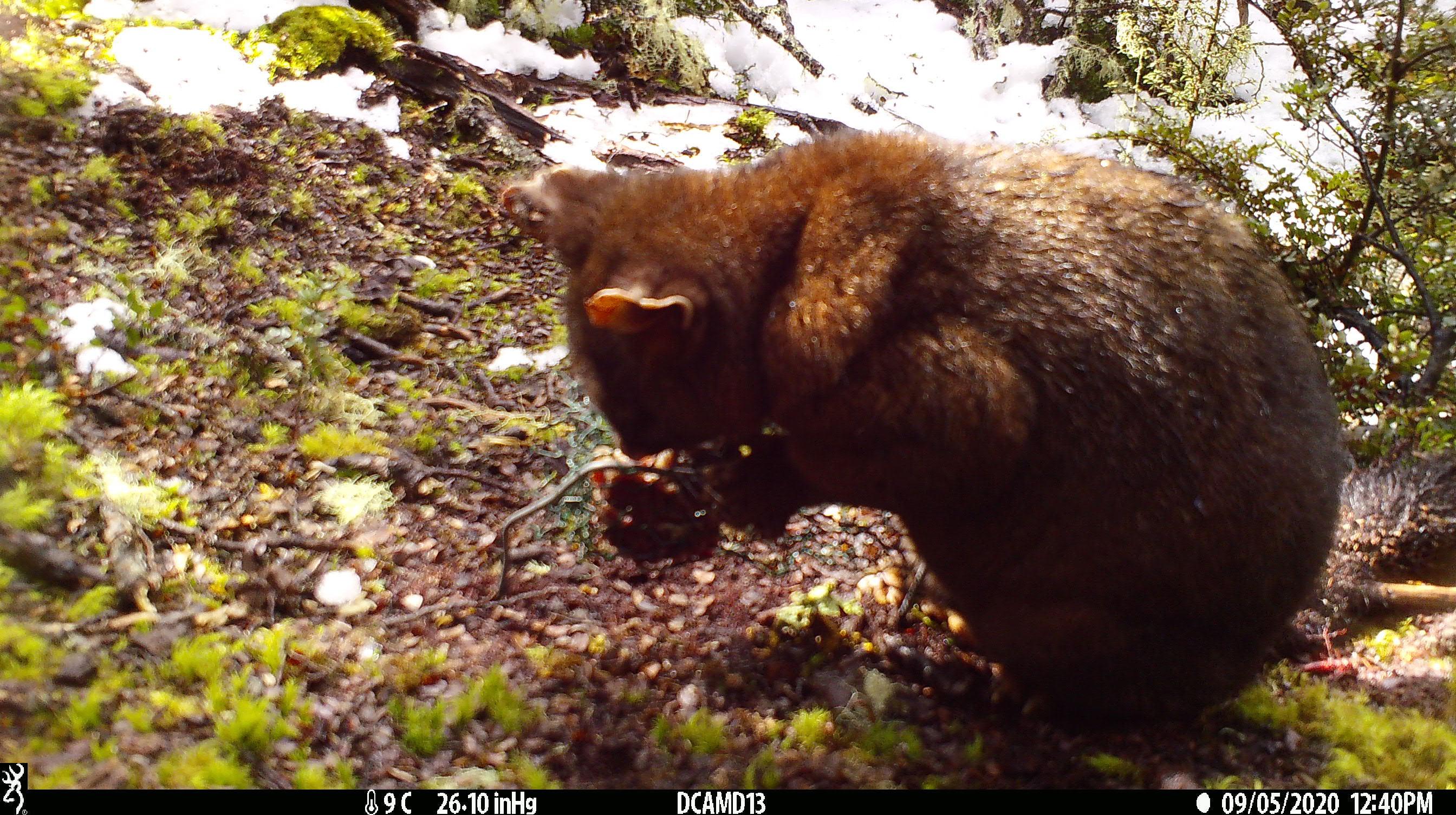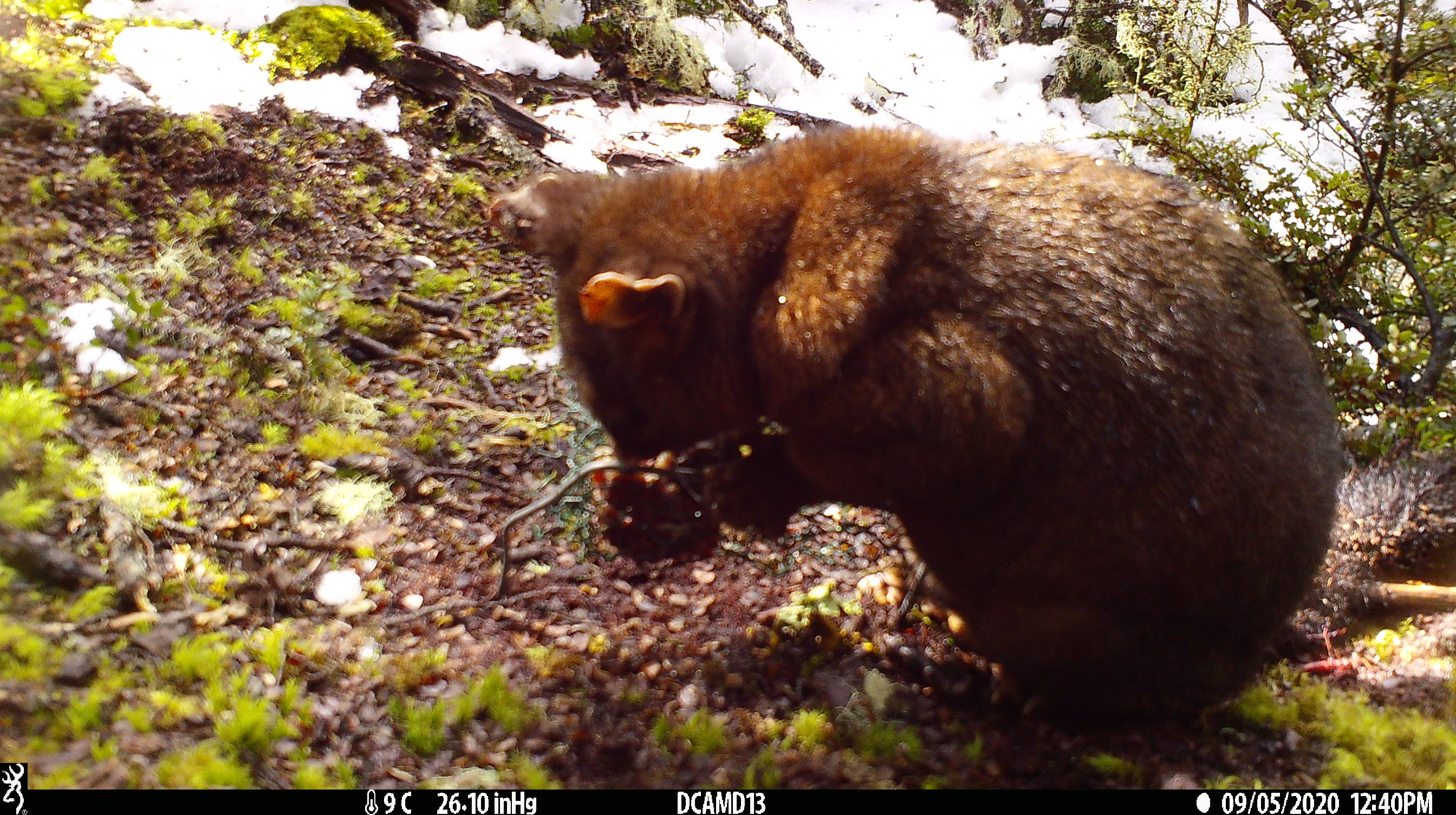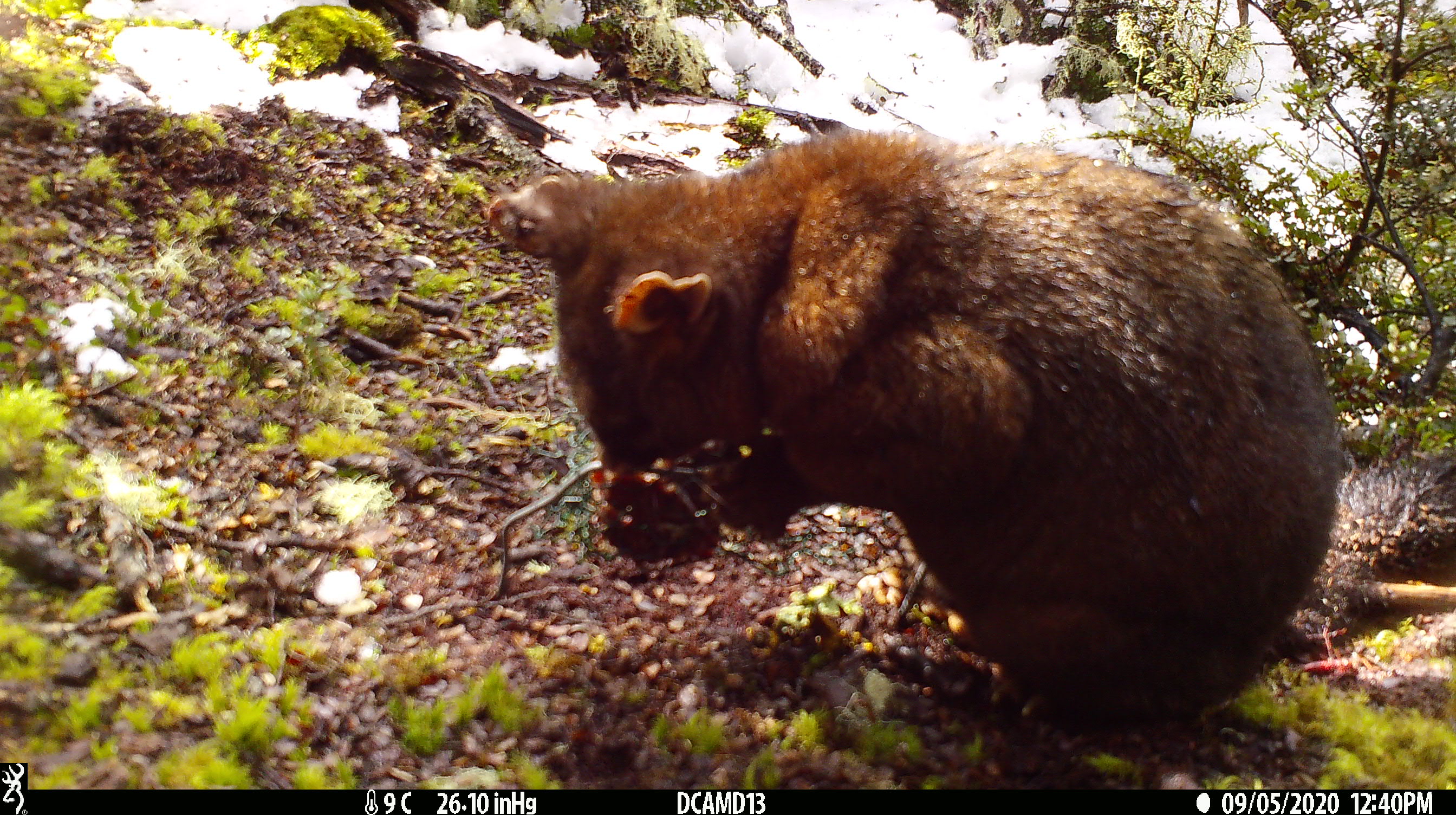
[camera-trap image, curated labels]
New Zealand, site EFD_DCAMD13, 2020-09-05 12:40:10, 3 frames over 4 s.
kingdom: Animalia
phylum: Chordata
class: Mammalia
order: Diprotodontia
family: Phalangeridae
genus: Trichosurus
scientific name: Trichosurus vulpecula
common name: common brushtail possum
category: possum